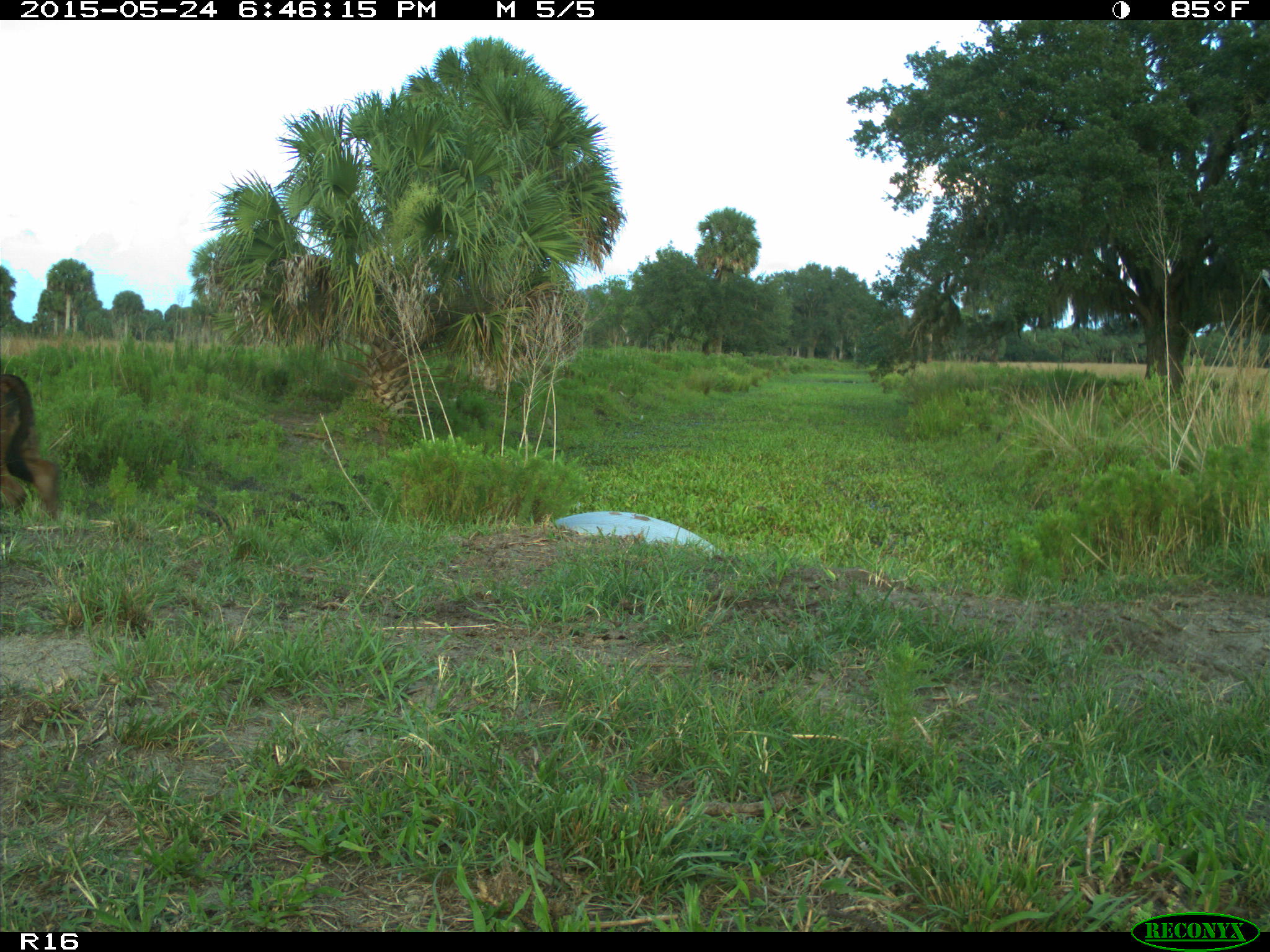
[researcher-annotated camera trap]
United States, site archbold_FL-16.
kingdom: Animalia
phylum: Chordata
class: Mammalia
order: Artiodactyla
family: Bovidae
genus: Bos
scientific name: Bos taurus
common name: domestic cow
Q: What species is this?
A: Bos taurus (domestic cow).